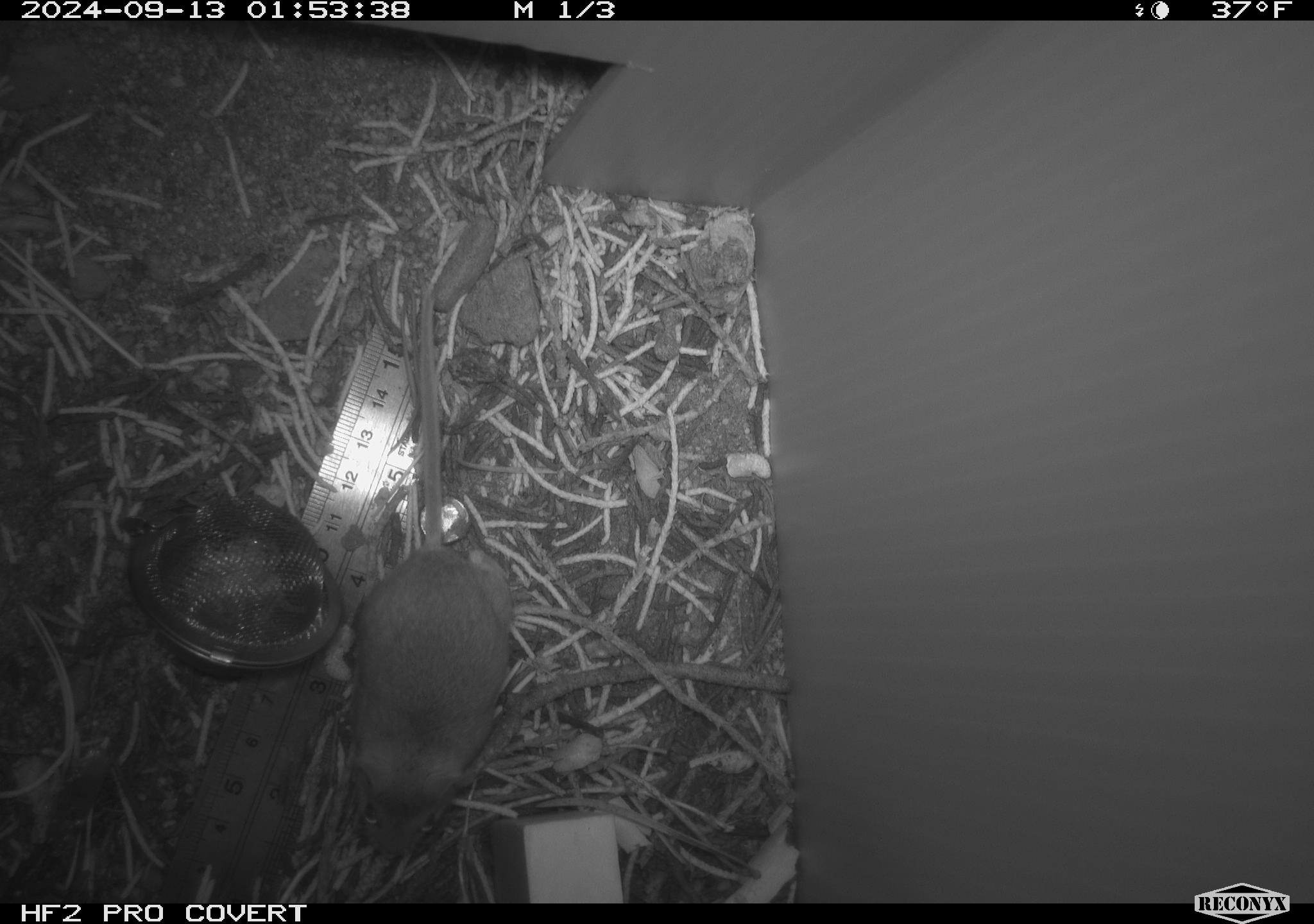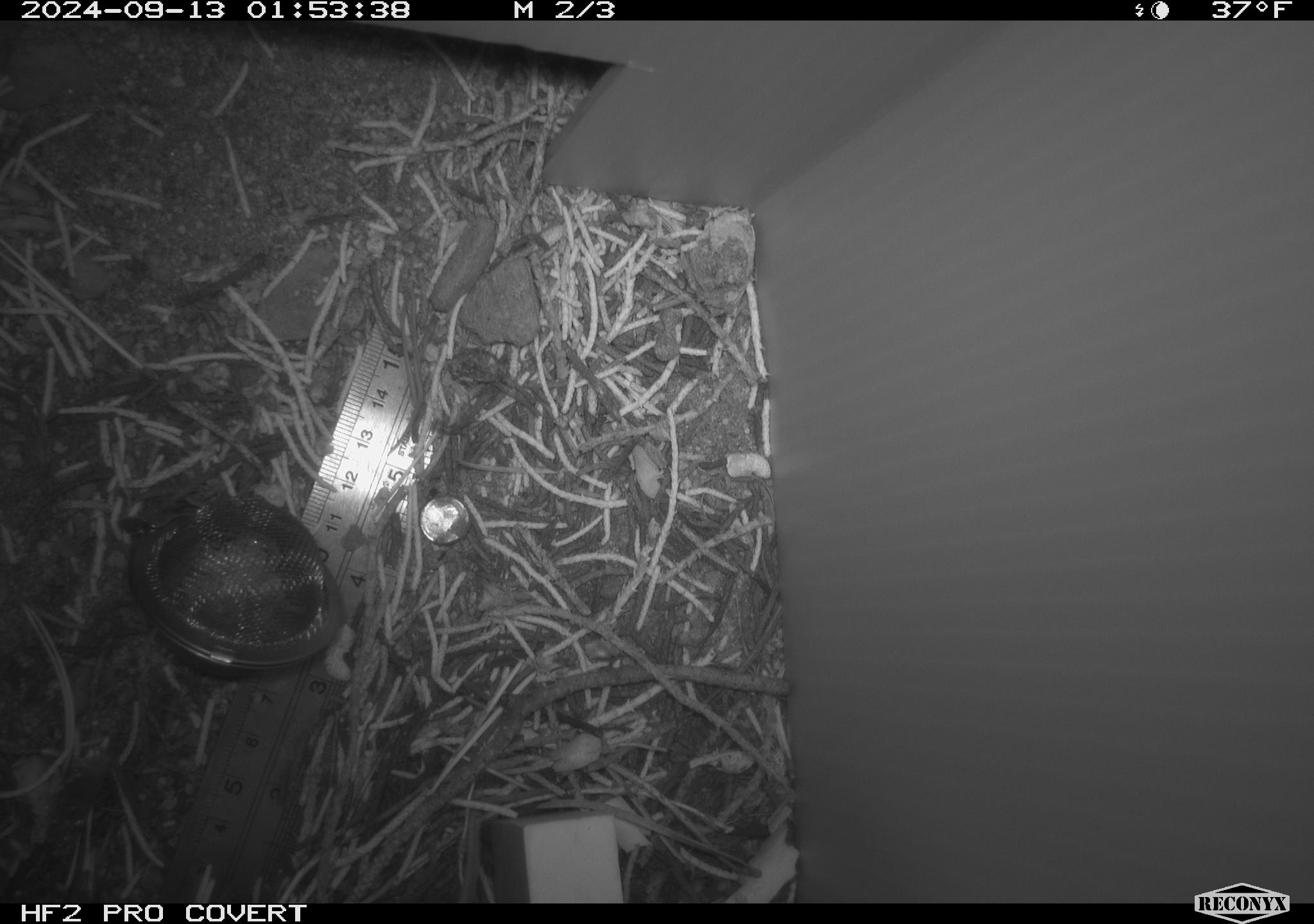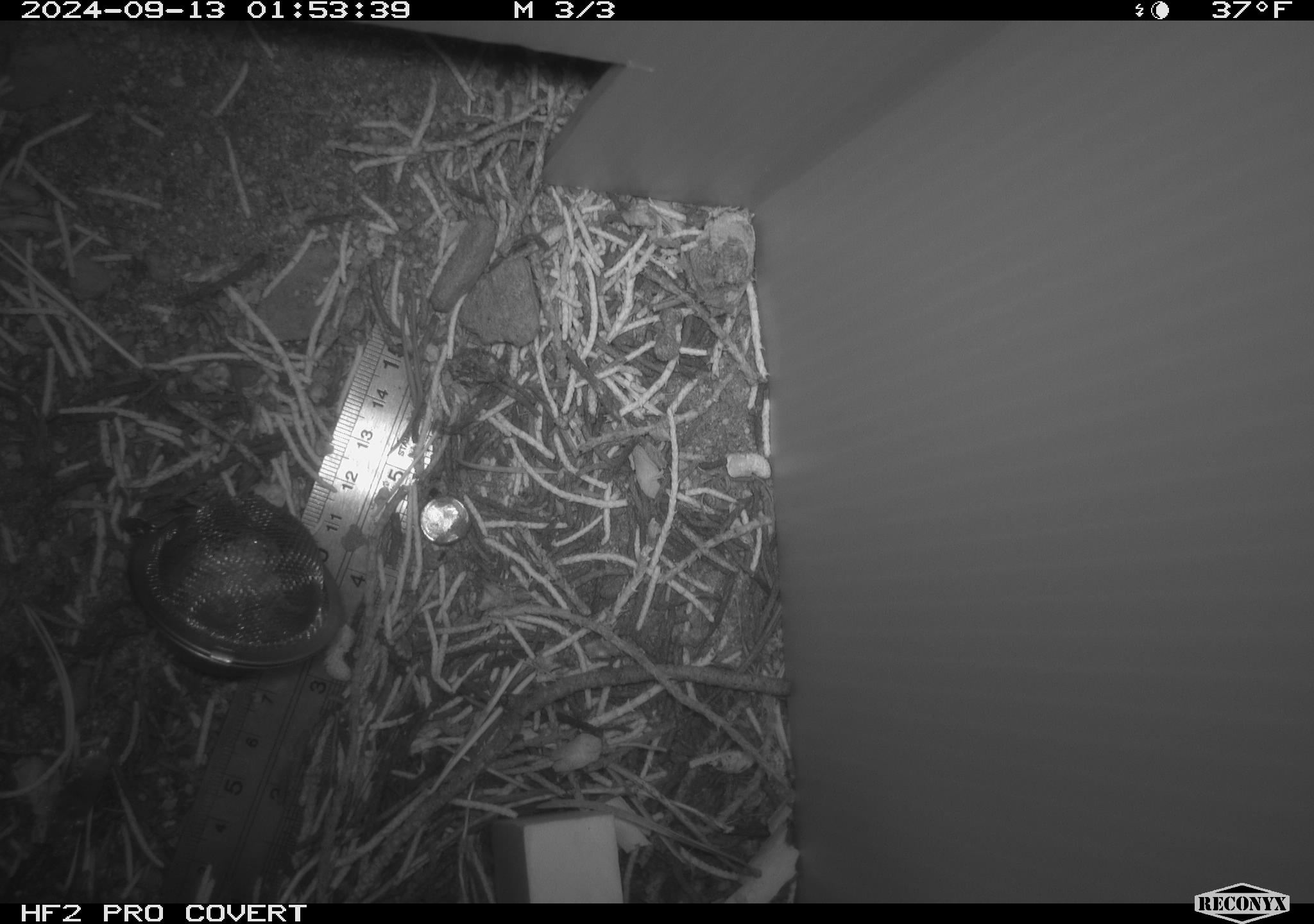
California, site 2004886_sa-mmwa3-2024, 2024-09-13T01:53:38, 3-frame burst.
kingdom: Animalia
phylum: Chordata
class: Mammalia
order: Rodentia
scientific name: Rodentia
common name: mouse species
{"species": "mouse species (Rodentia)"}